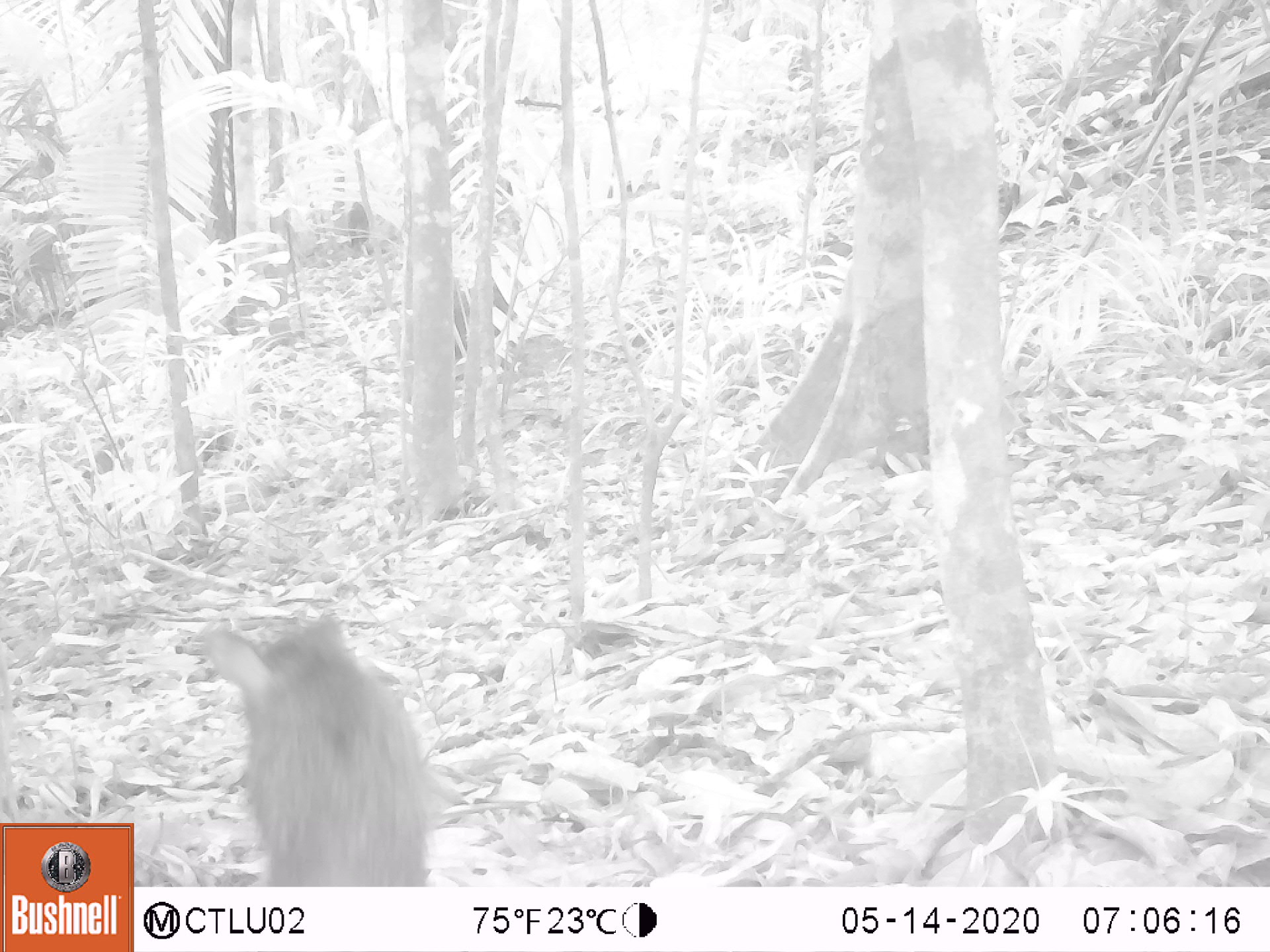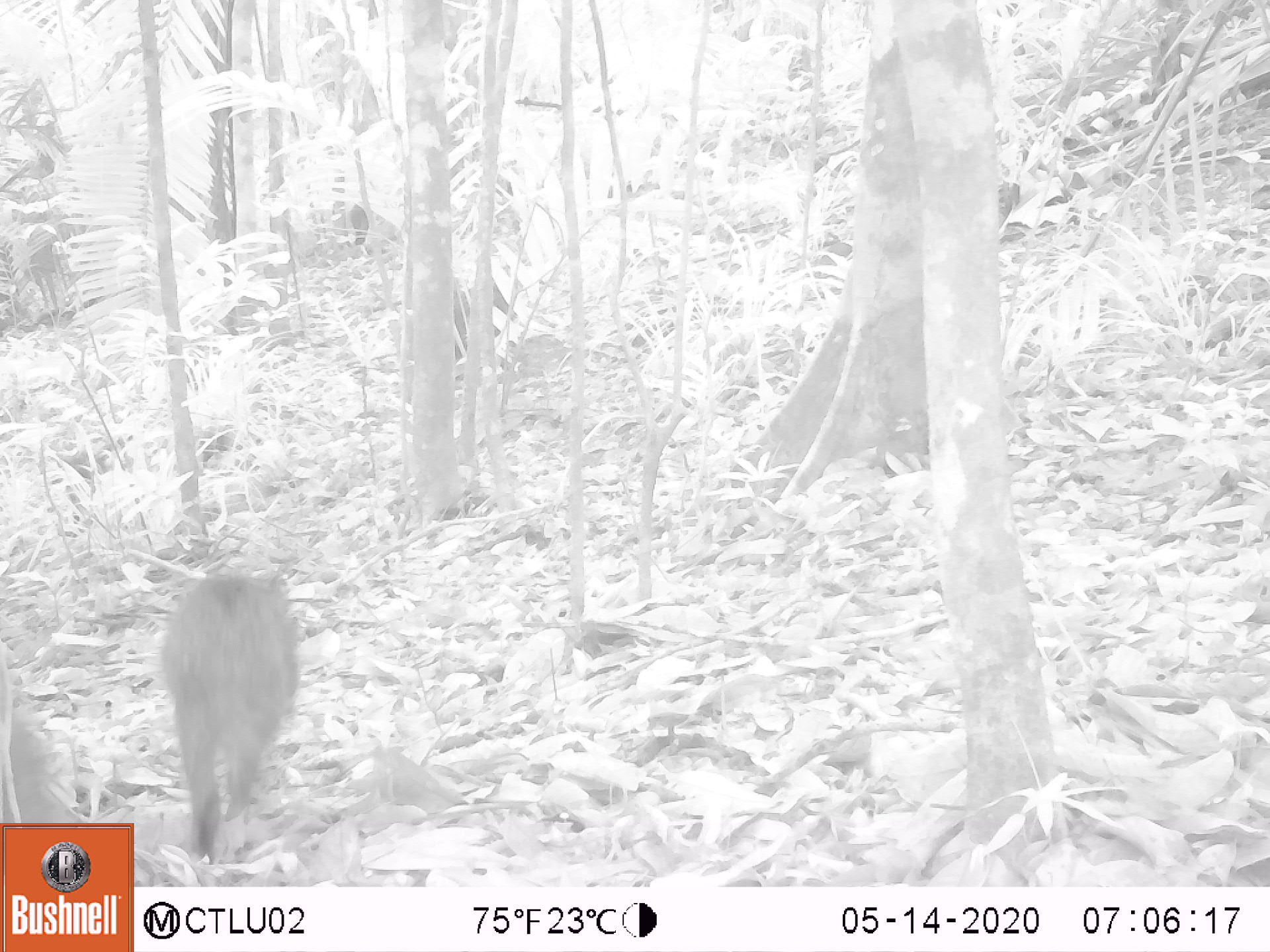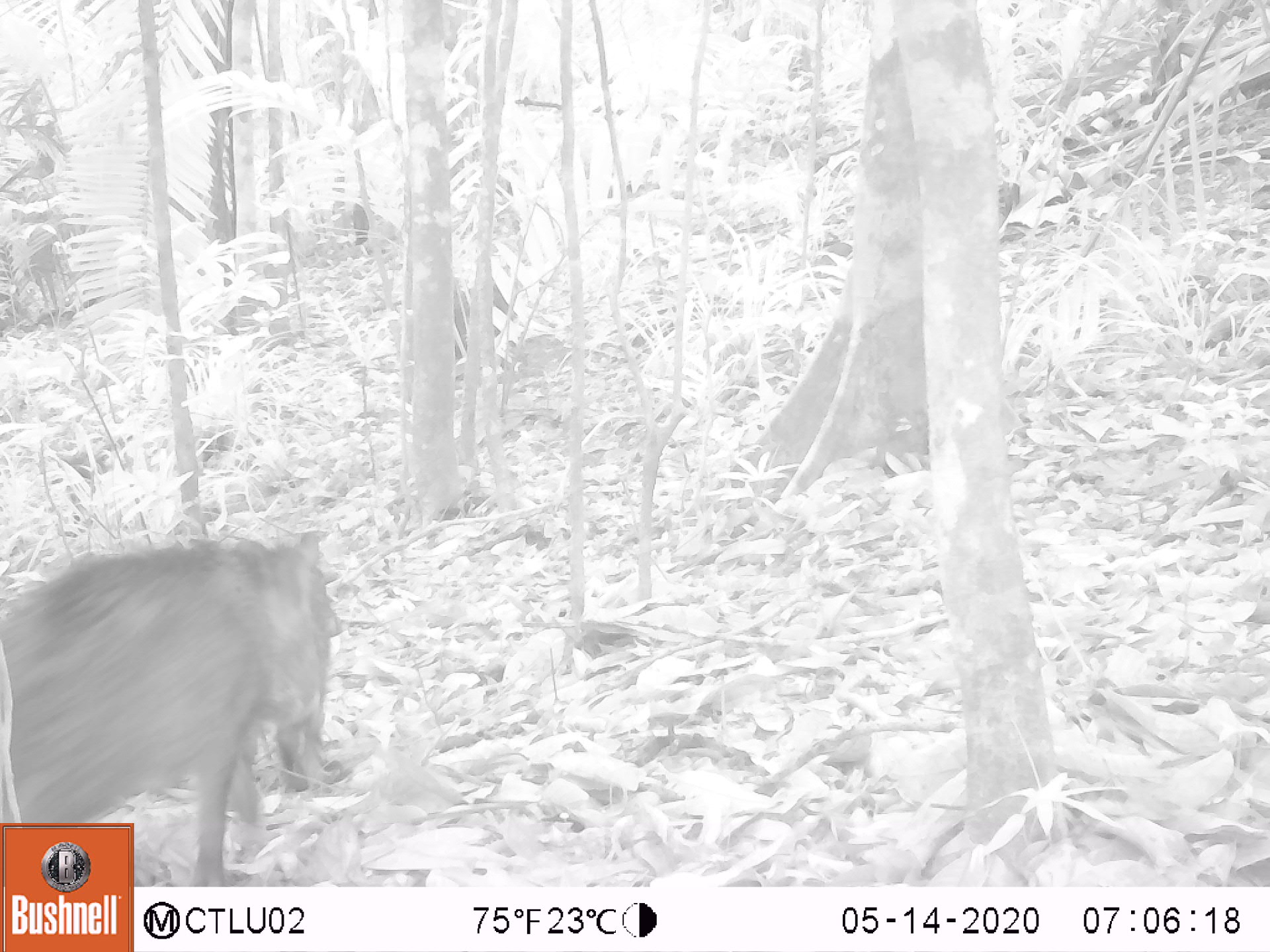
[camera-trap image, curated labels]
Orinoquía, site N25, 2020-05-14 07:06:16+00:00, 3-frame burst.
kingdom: Animalia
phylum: Chordata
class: Mammalia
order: Artiodactyla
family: Tayassuidae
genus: Tayassu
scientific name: Tayassu pecari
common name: white-lipped peccary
White-lipped peccary (Tayassu pecari).